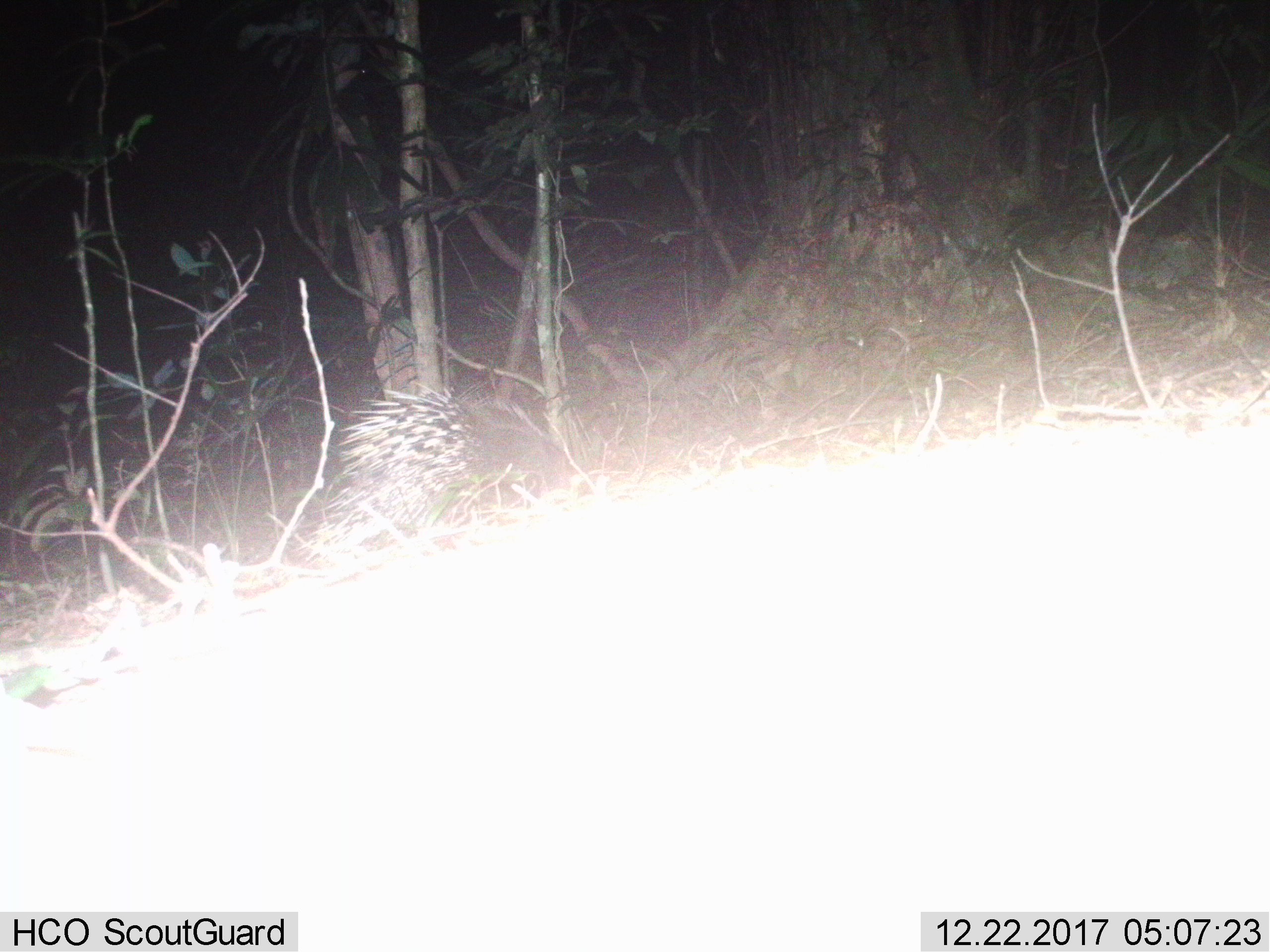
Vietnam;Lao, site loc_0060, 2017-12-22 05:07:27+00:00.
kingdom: Animalia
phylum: Chordata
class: Mammalia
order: Rodentia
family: Hystricidae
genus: Hystrix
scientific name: Hystrix brachyura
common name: malayan porcupine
Malayan porcupine (Hystrix brachyura). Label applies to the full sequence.